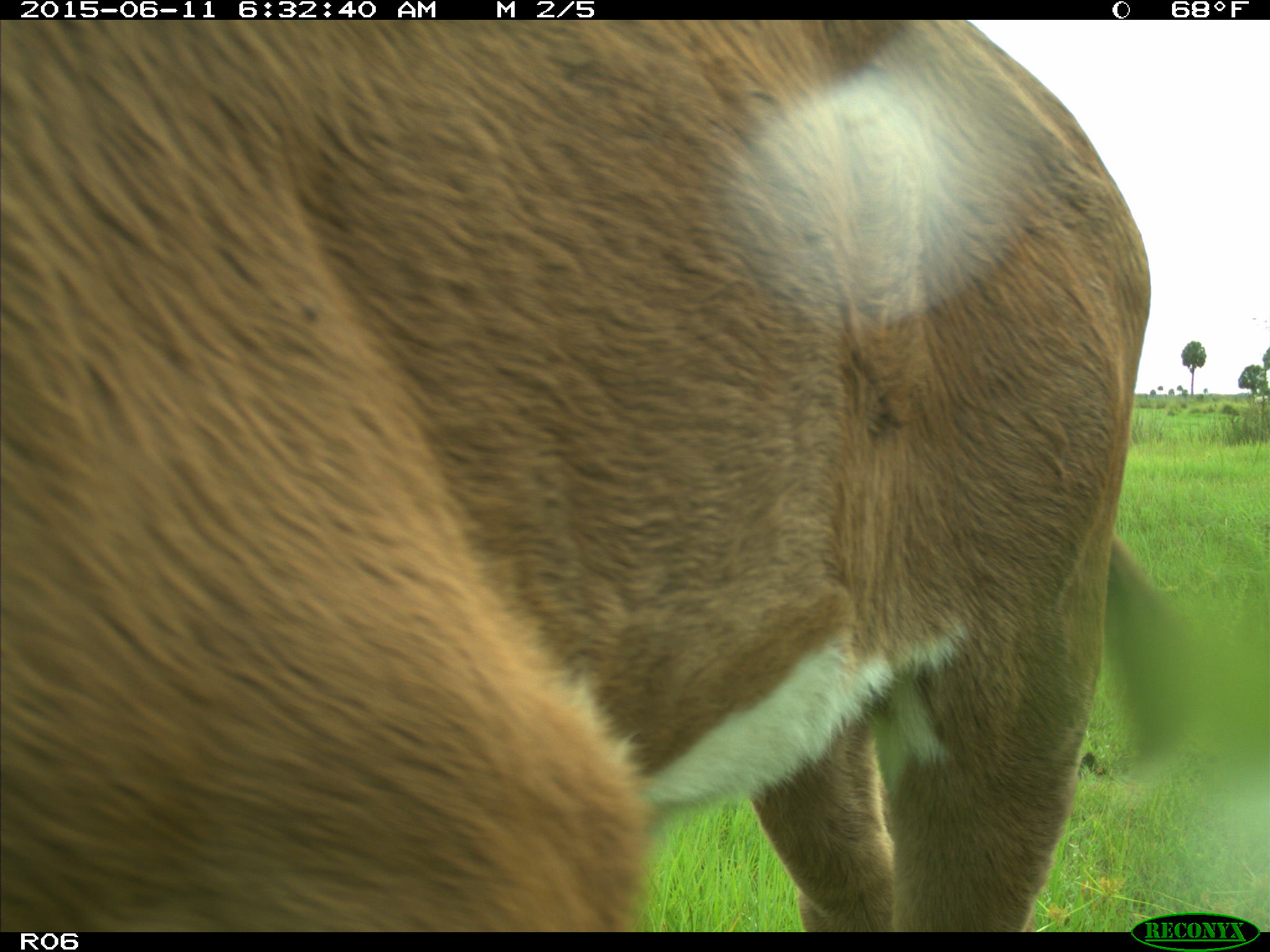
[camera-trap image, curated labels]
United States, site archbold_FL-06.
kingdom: Animalia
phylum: Chordata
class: Mammalia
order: Artiodactyla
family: Bovidae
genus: Bos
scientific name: Bos taurus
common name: domestic cow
Bos taurus (domestic cow).